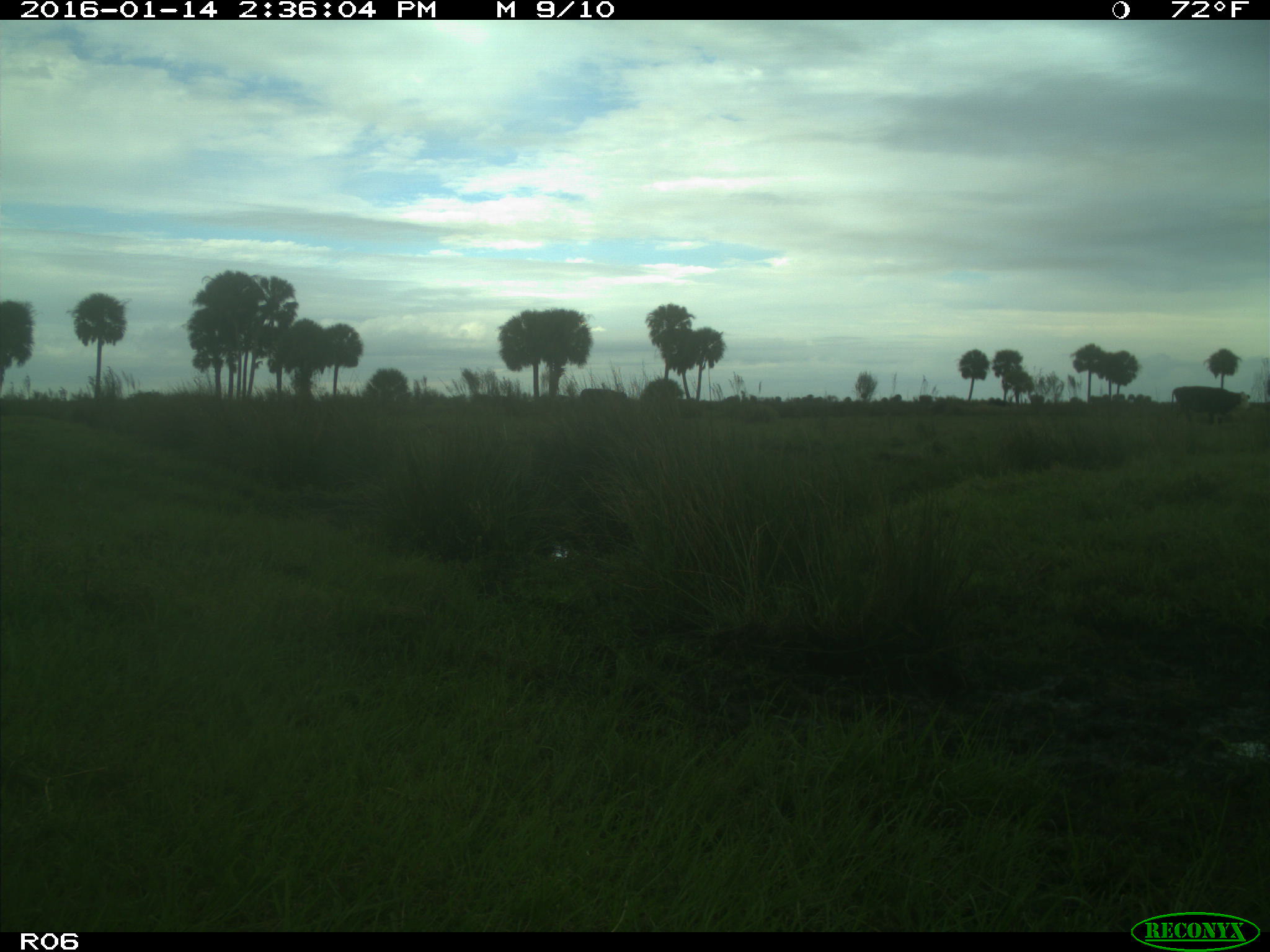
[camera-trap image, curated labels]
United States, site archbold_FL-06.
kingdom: Animalia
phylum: Chordata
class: Mammalia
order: Artiodactyla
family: Bovidae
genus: Bos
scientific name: Bos taurus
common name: domestic cow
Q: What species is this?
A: Bos taurus (domestic cow).